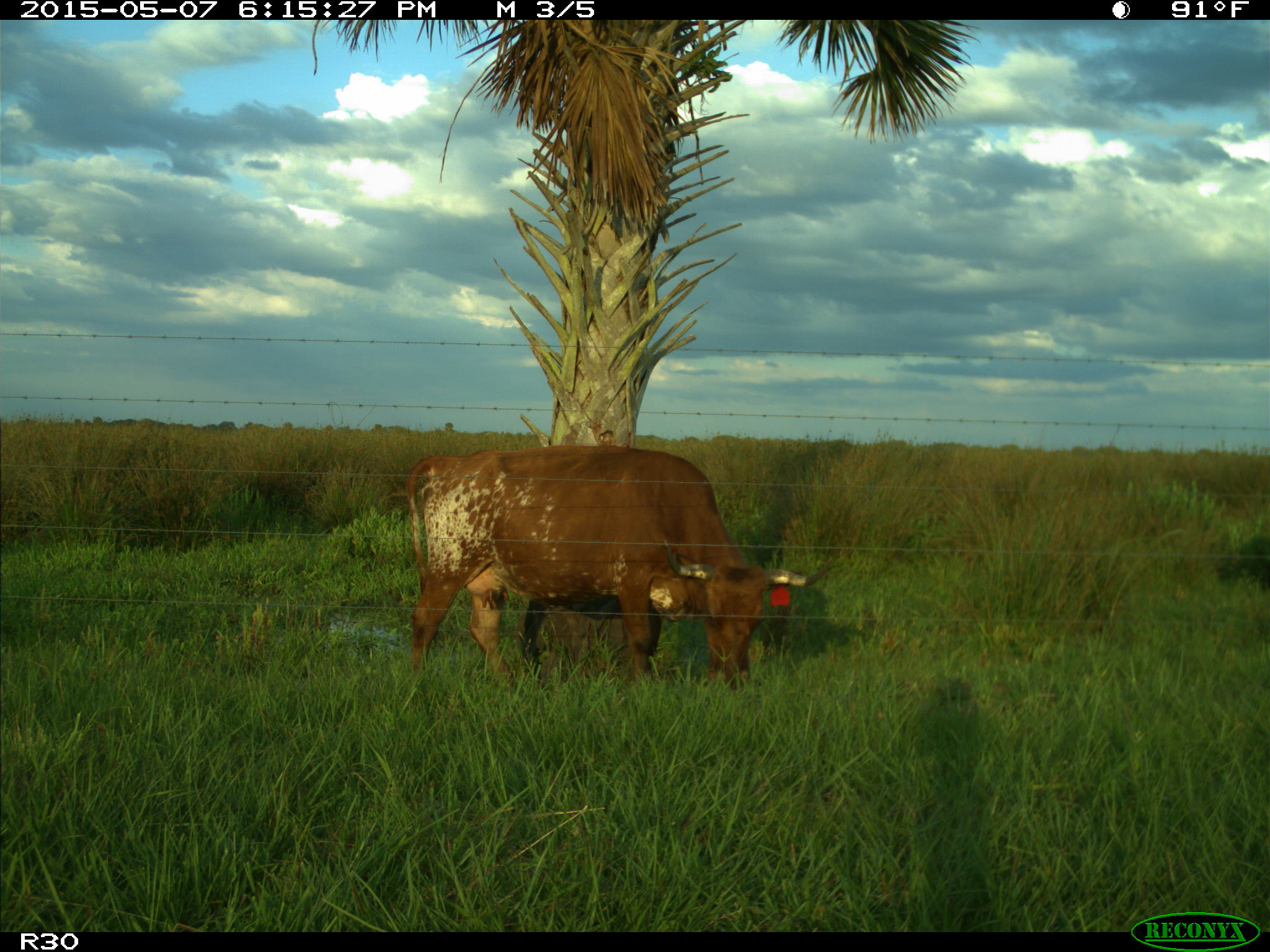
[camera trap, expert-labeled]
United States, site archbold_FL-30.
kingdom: Animalia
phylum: Chordata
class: Mammalia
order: Artiodactyla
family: Bovidae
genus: Bos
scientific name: Bos taurus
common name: domestic cow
Bos taurus (domestic cow).